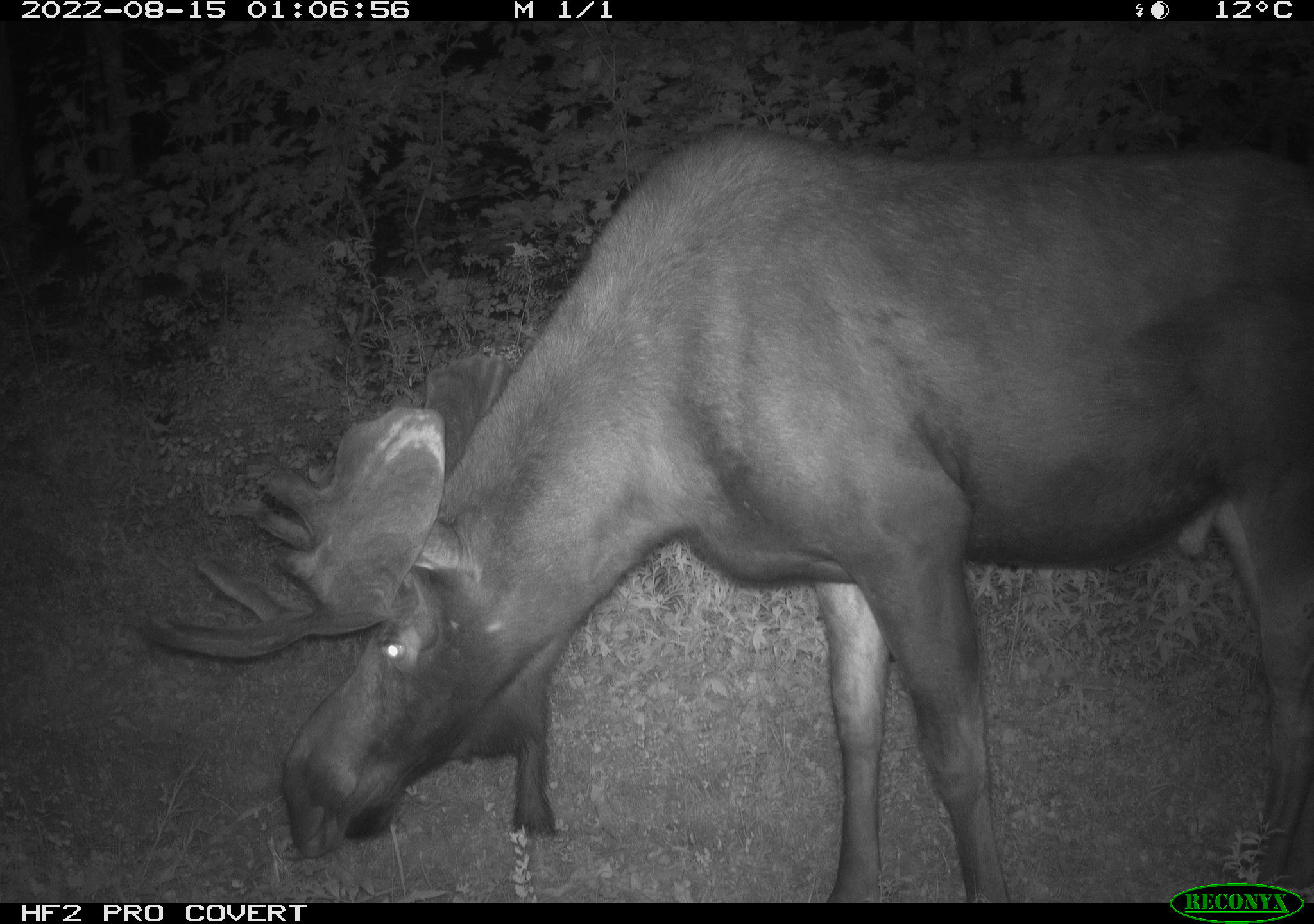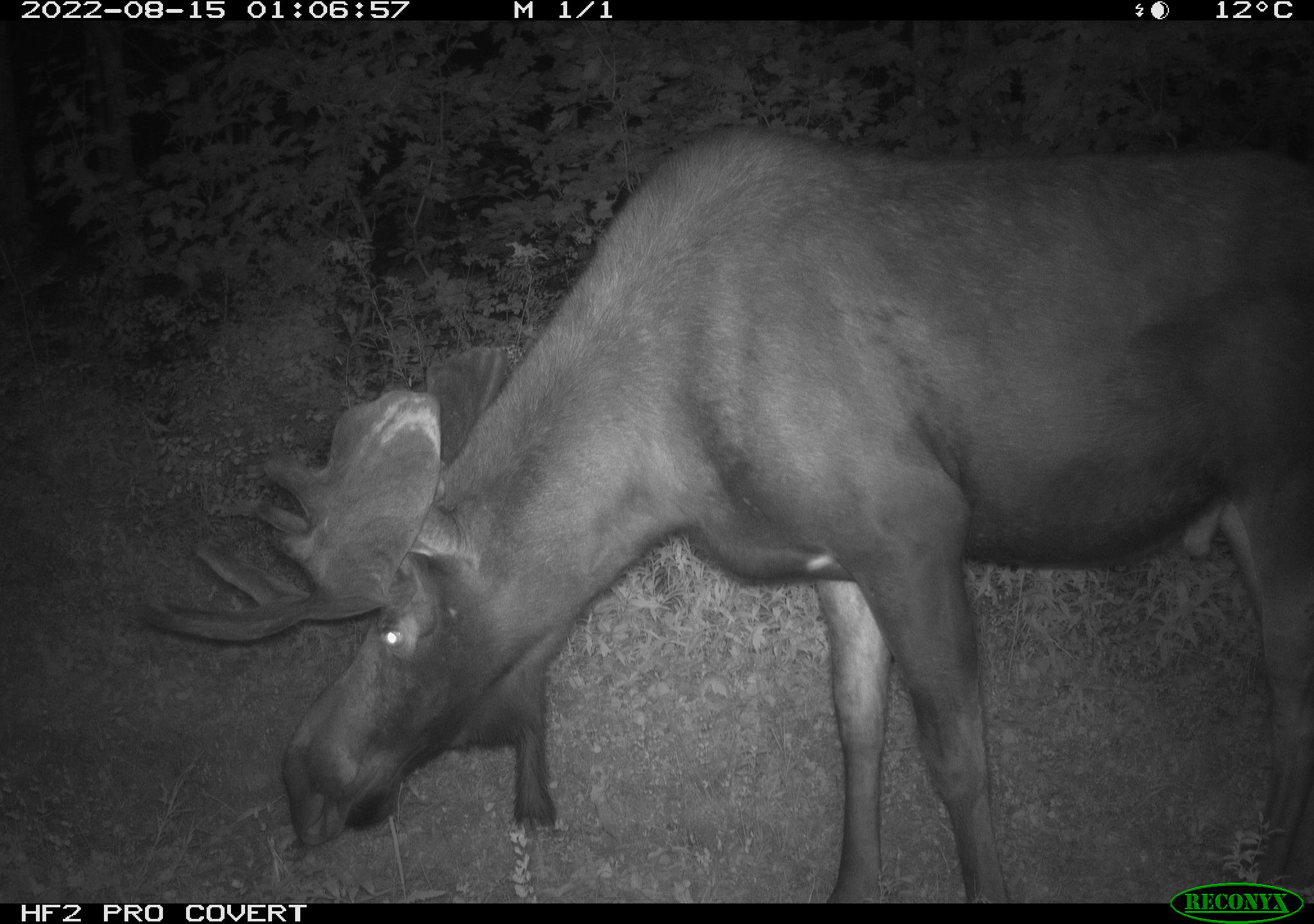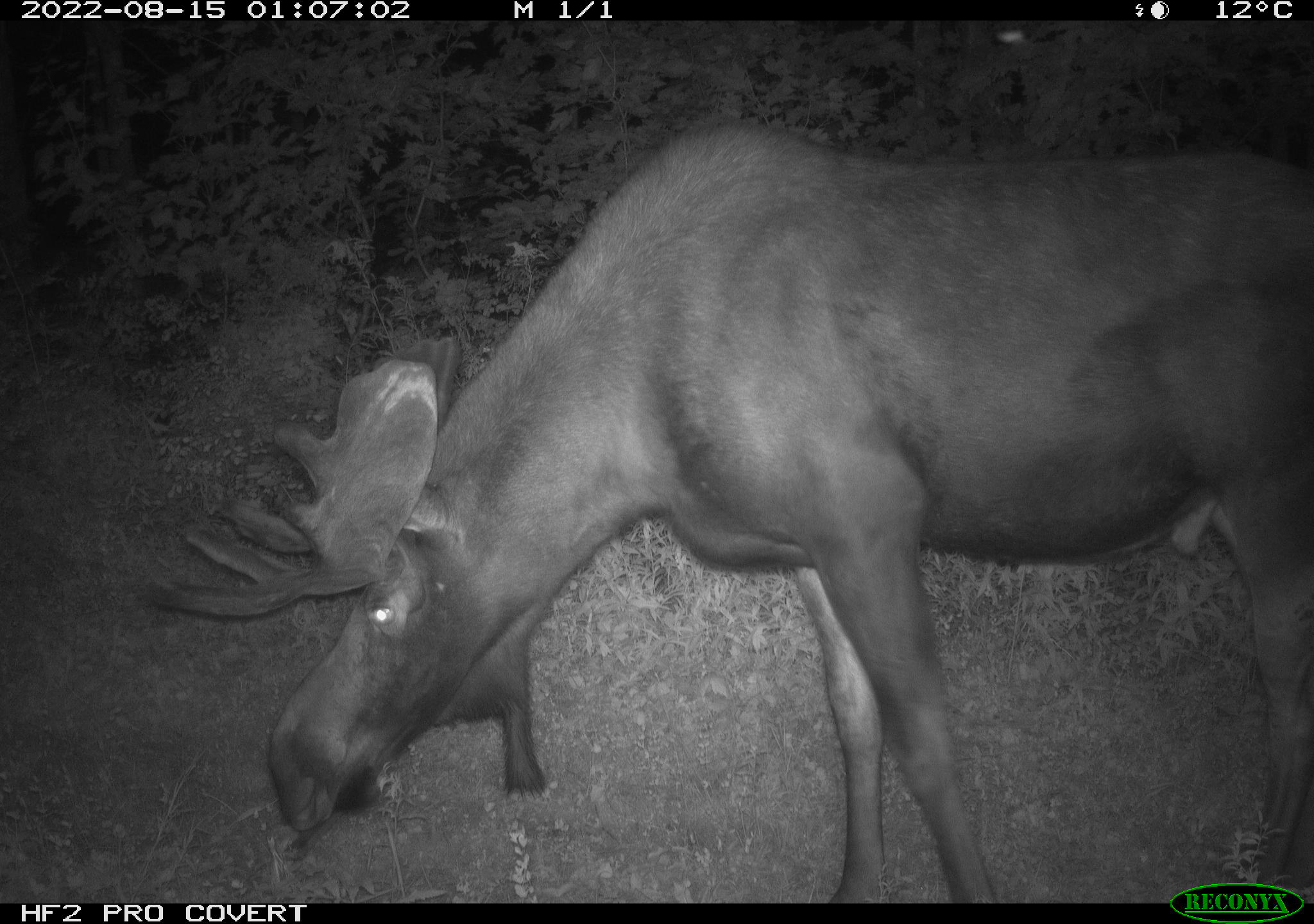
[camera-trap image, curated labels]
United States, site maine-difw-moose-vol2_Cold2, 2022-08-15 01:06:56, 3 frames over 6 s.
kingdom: Animalia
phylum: Chordata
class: Mammalia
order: Artiodactyla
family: Cervidae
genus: Alces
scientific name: Alces alces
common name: moose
Moose (Alces alces).